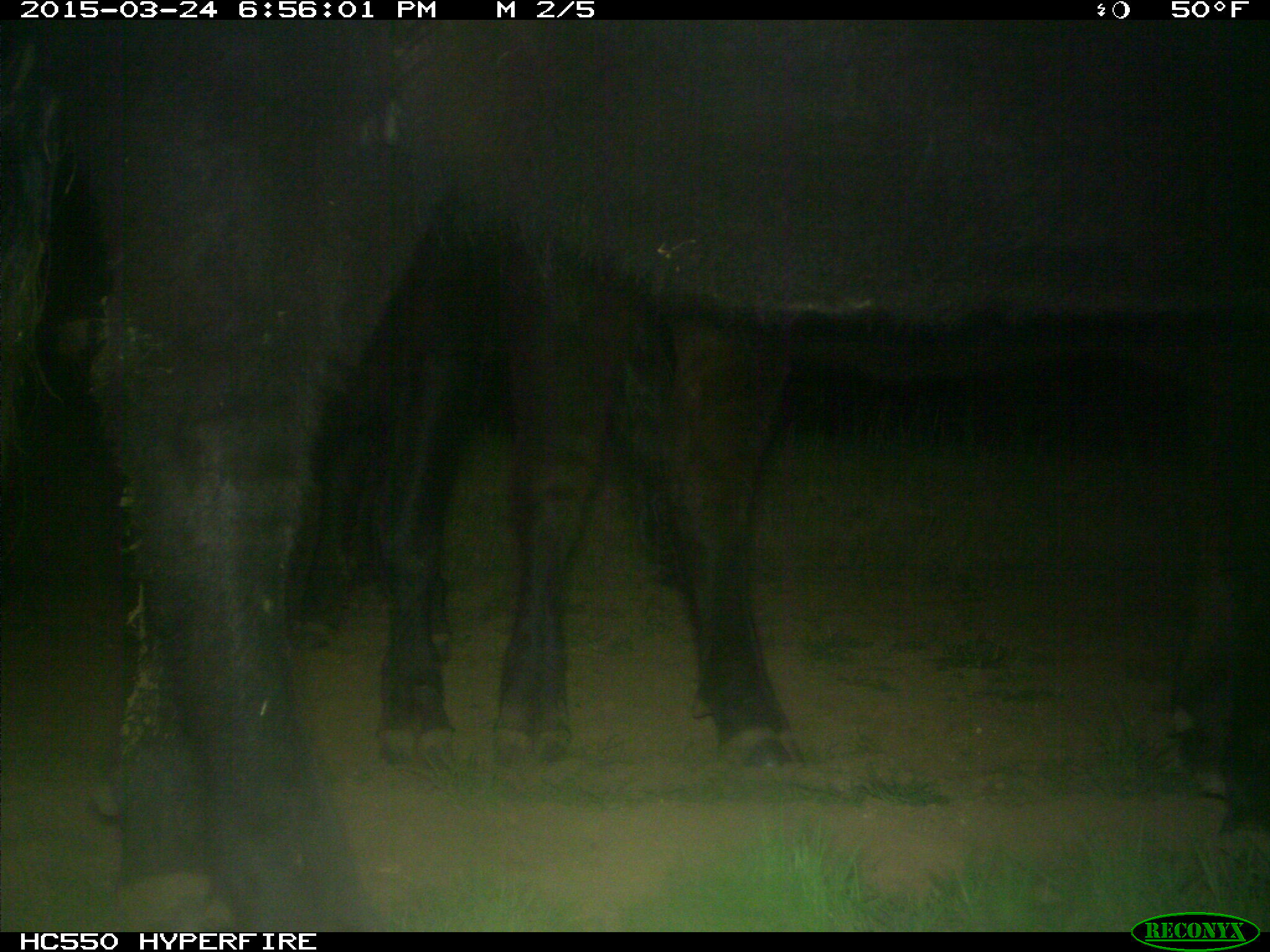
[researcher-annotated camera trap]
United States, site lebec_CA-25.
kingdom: Animalia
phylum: Chordata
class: Mammalia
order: Artiodactyla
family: Bovidae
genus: Bos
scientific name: Bos taurus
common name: domestic cow